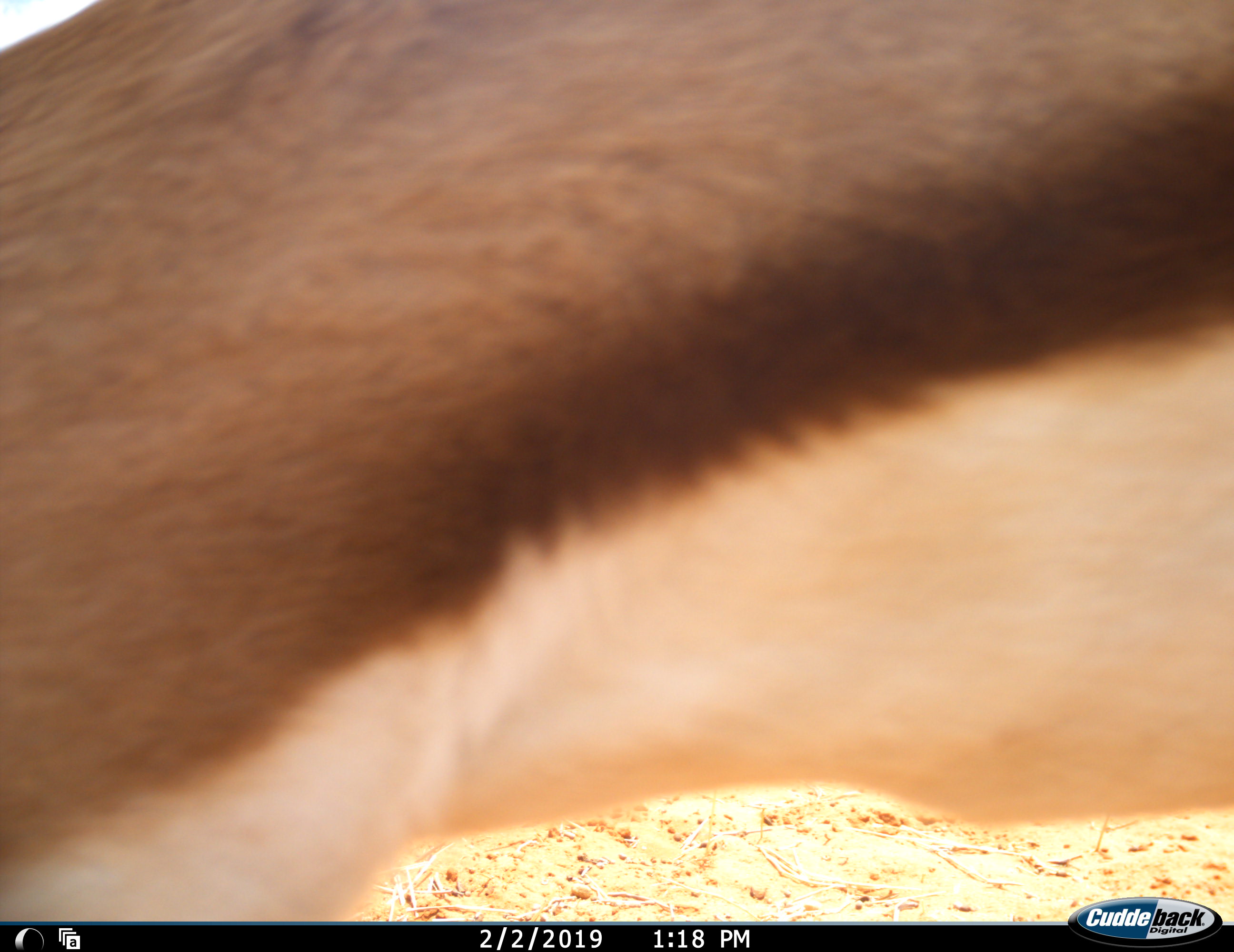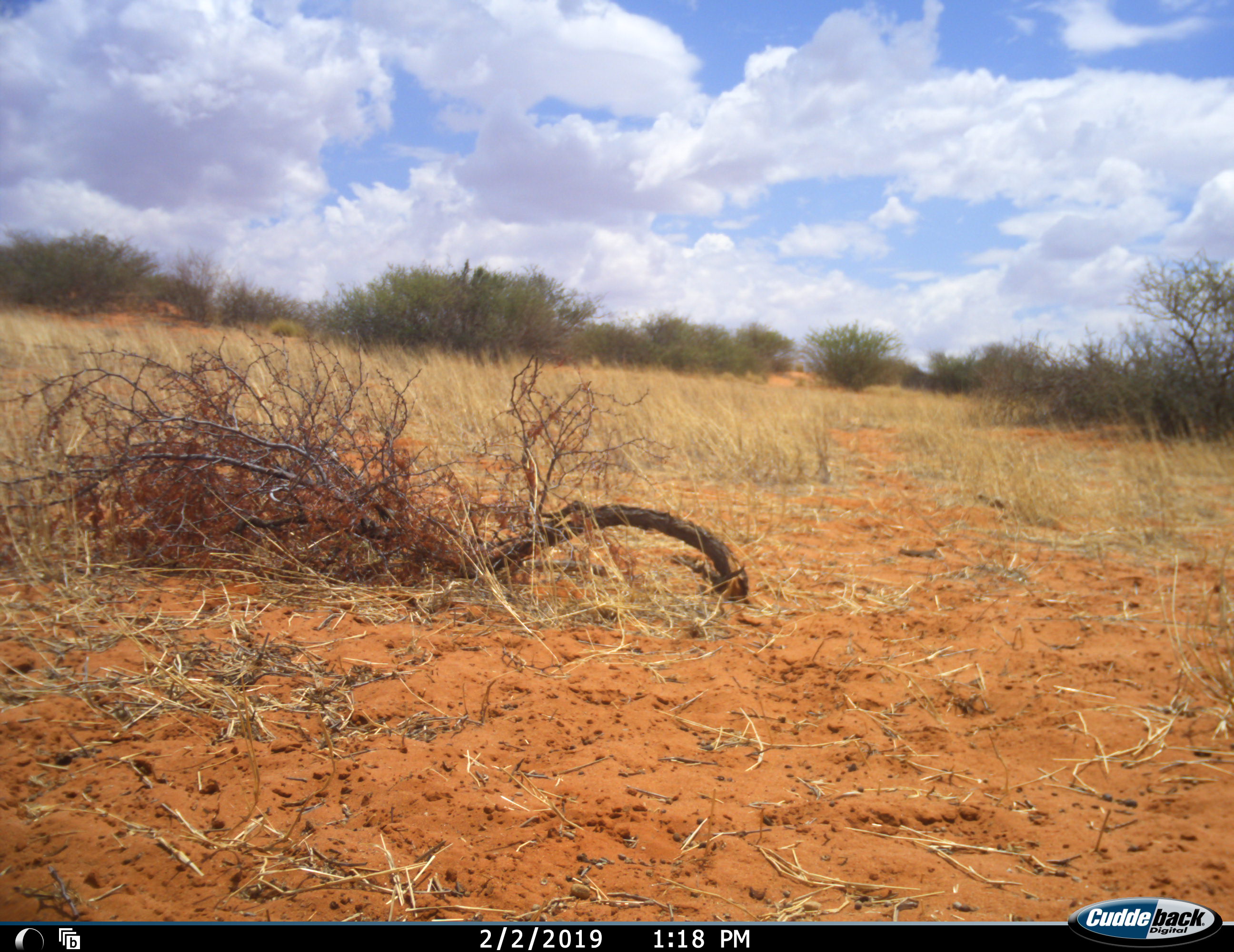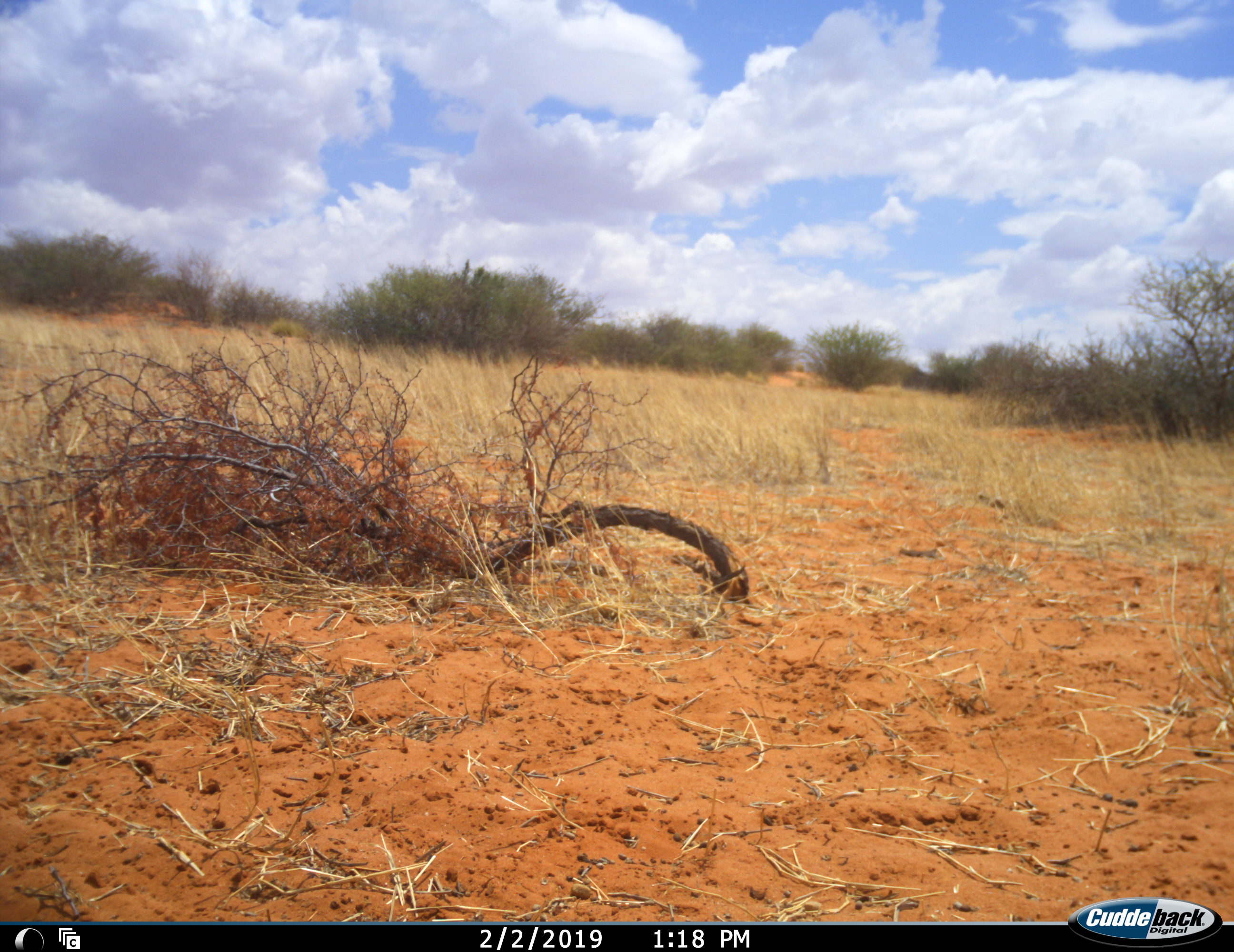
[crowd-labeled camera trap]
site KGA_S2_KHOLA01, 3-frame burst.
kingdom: Animalia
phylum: Chordata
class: Mammalia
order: Artiodactyla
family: Bovidae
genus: Antidorcas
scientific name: Antidorcas marsupialis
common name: springbok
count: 1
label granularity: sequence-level